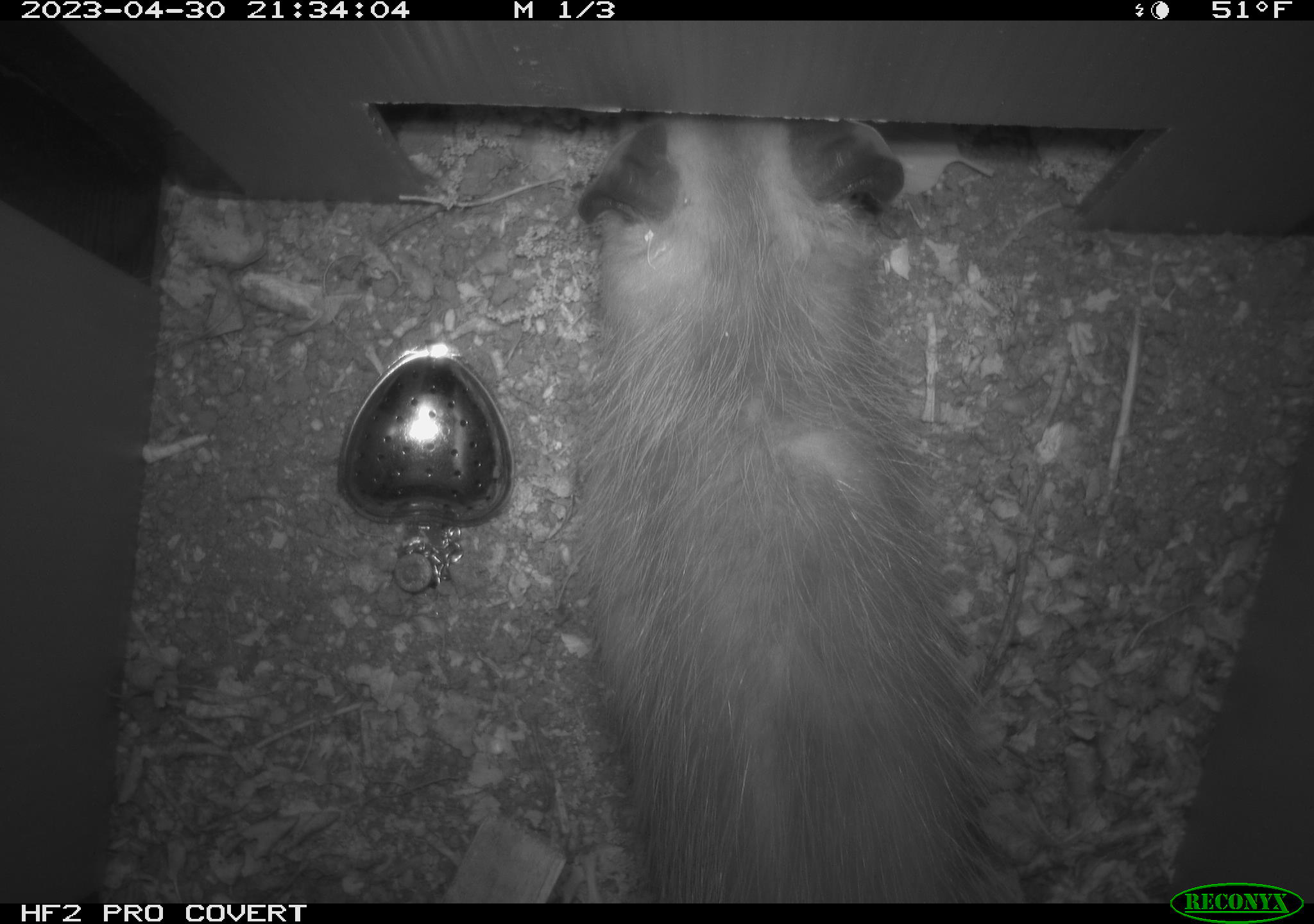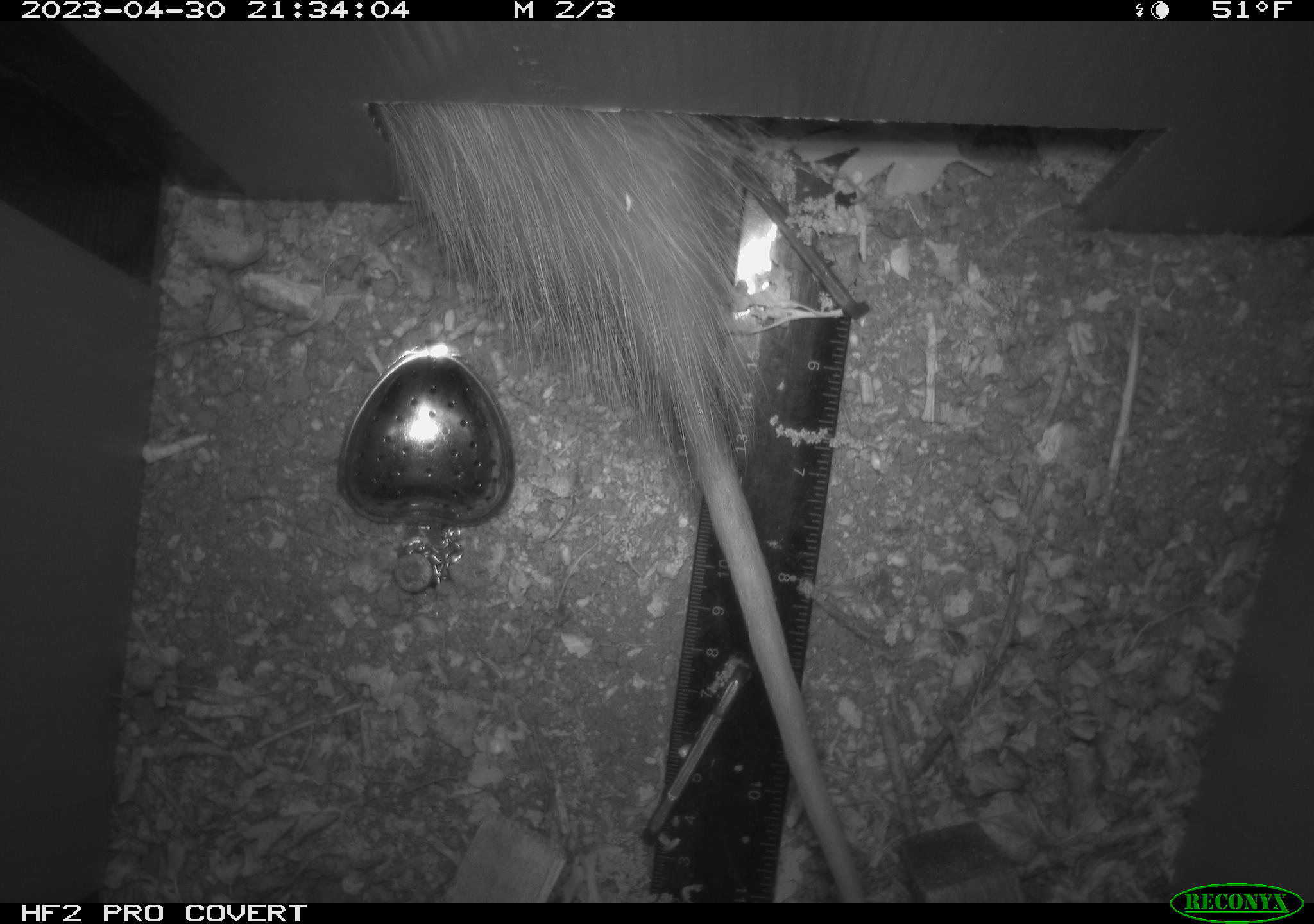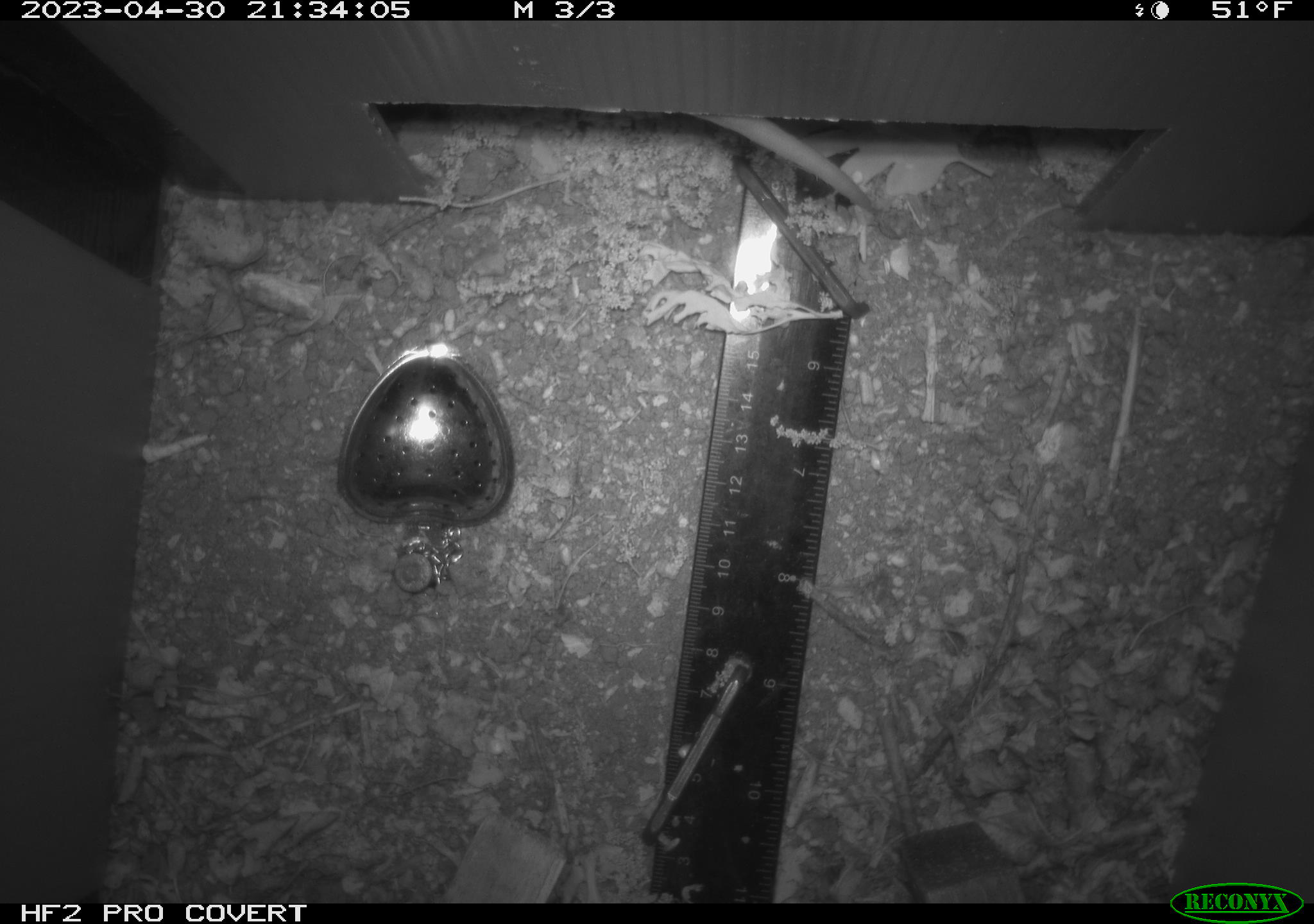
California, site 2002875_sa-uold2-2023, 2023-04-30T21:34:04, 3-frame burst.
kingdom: Animalia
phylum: Chordata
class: Mammalia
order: Didelphimorphia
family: Didelphidae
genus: Didelphis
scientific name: Didelphis virginiana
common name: virginia opossum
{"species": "virginia opossum (Didelphis virginiana)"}